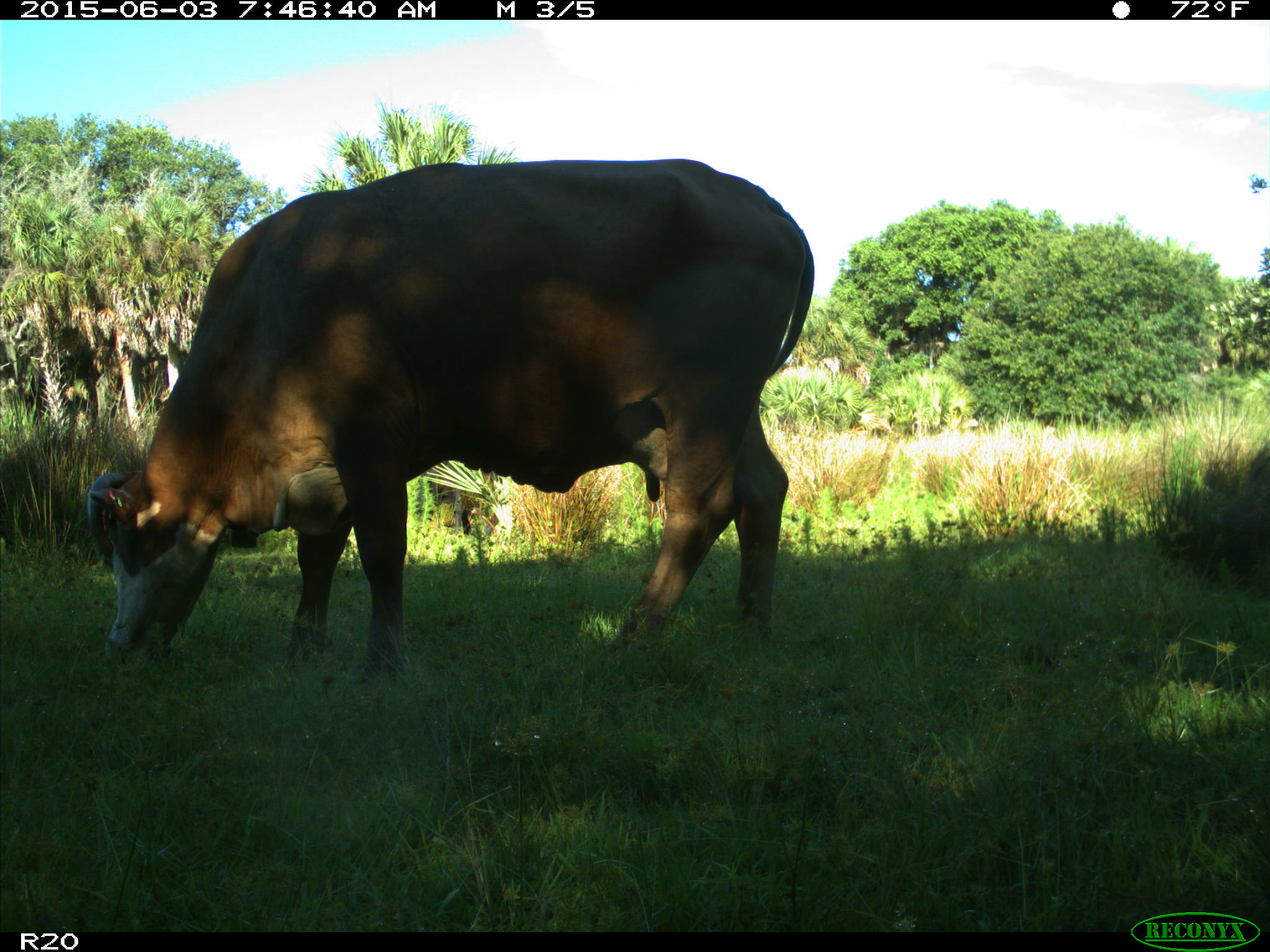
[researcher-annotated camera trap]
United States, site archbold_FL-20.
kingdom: Animalia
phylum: Chordata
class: Mammalia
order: Artiodactyla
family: Bovidae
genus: Bos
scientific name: Bos taurus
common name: domestic cow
Bos taurus (domestic cow).